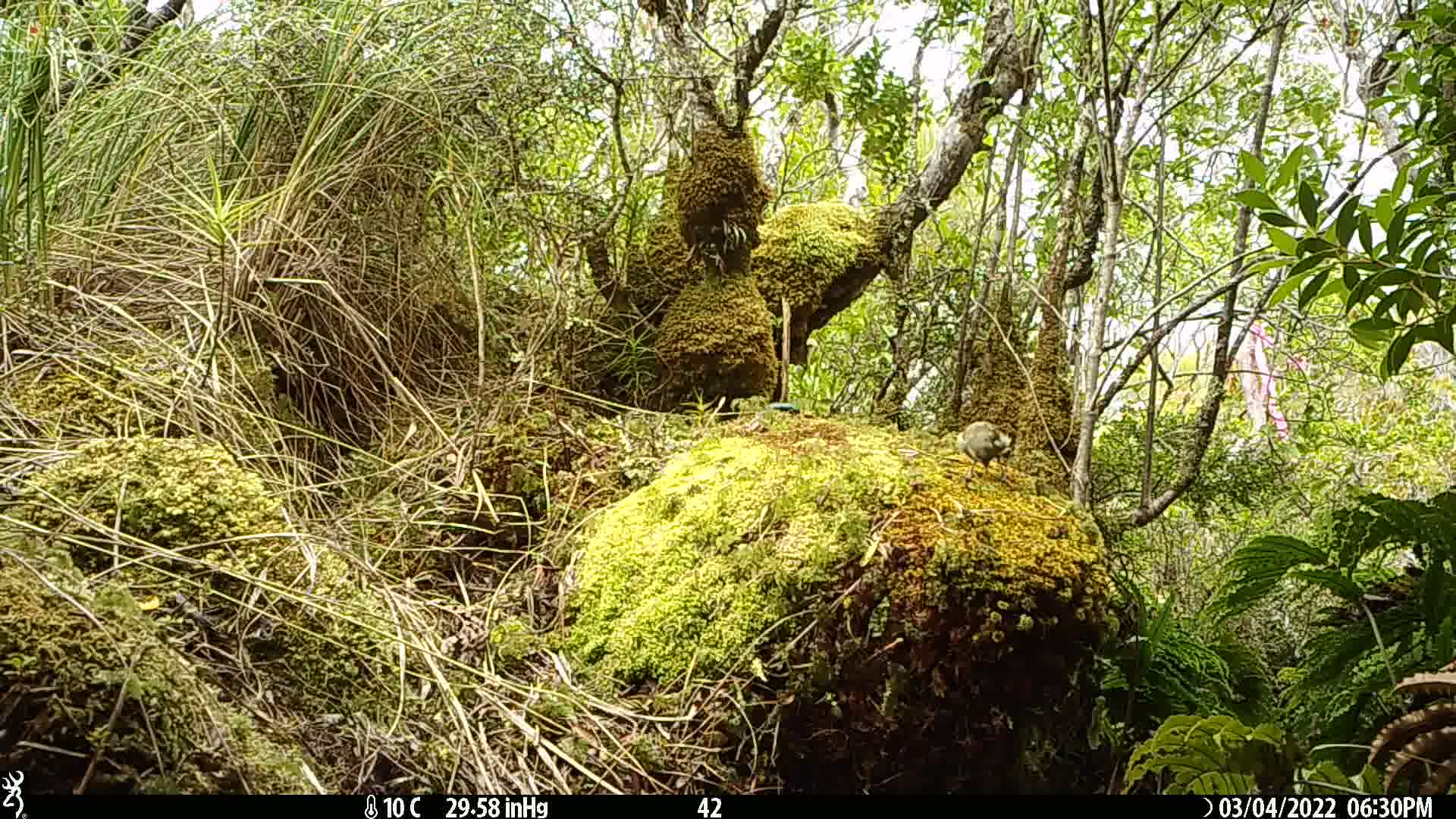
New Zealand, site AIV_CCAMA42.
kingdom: Animalia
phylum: Chordata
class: Aves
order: Passeriformes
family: Meliphagidae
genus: Anthornis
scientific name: Anthornis melanura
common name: new zealand bellbird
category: bellbird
Bellbird (new zealand bellbird) (Anthornis melanura).